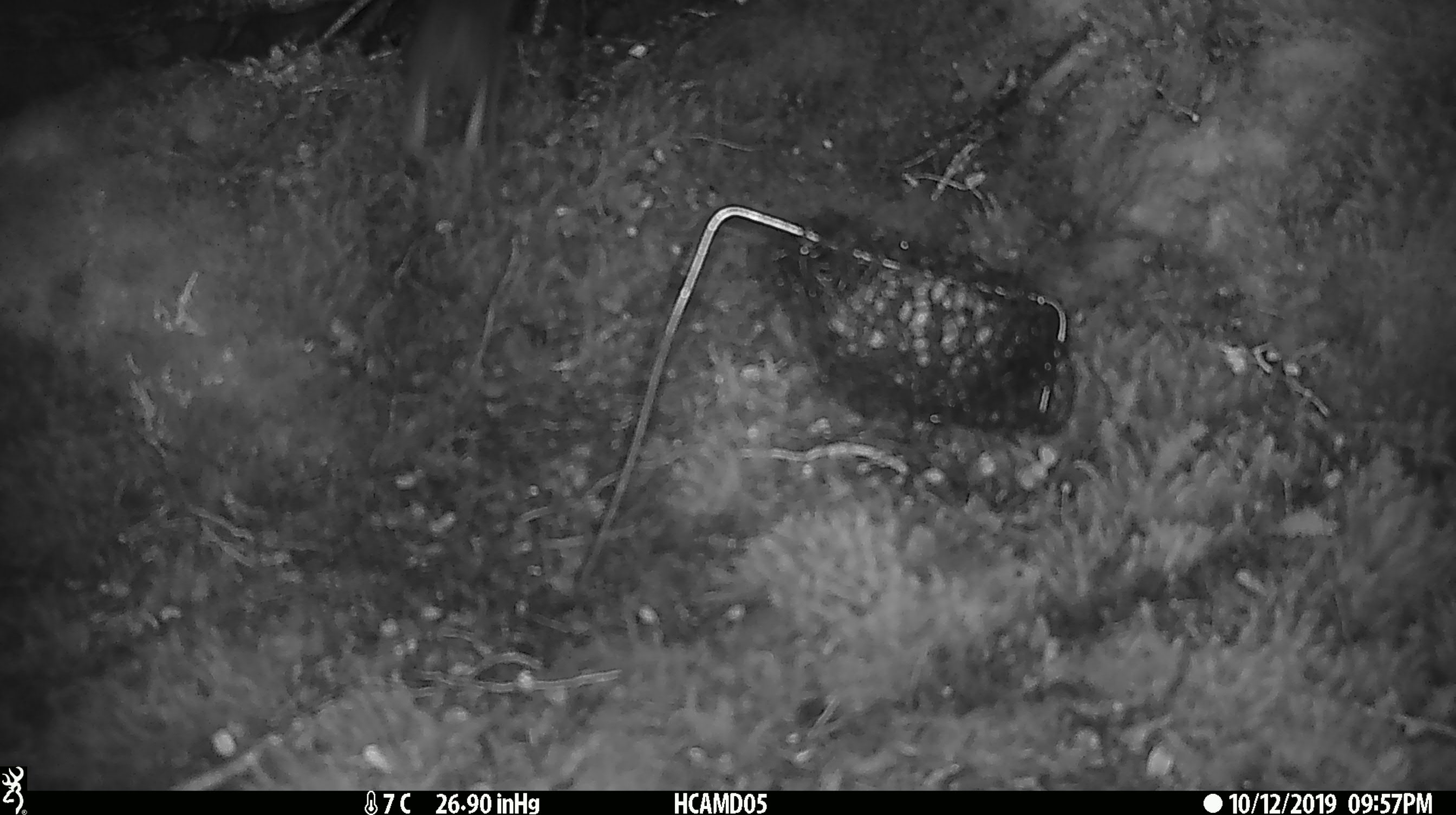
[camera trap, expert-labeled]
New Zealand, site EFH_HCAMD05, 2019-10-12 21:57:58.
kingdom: Animalia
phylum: Chordata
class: Mammalia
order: Rodentia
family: Muridae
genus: Rattus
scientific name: Rattus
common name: rat